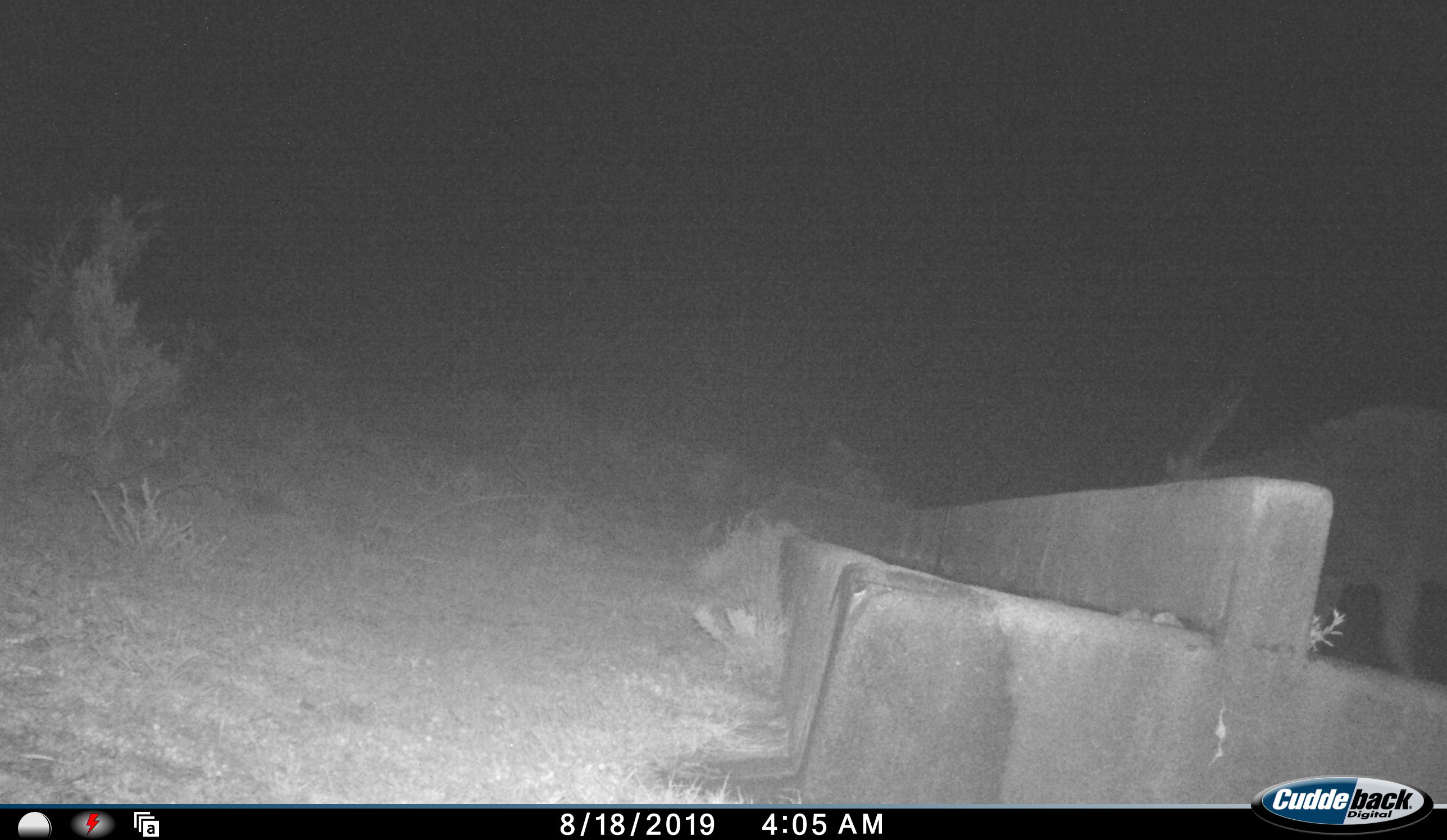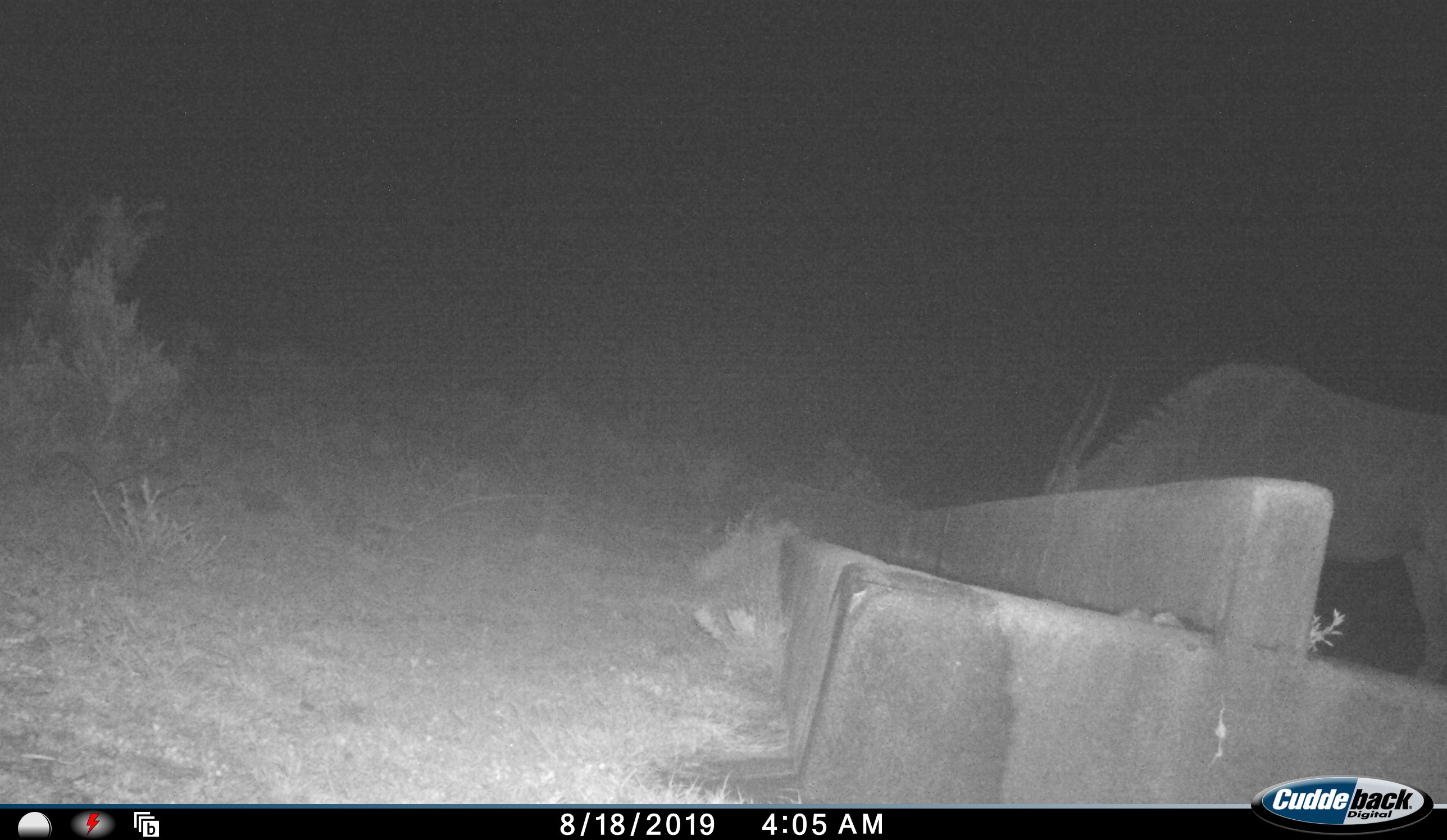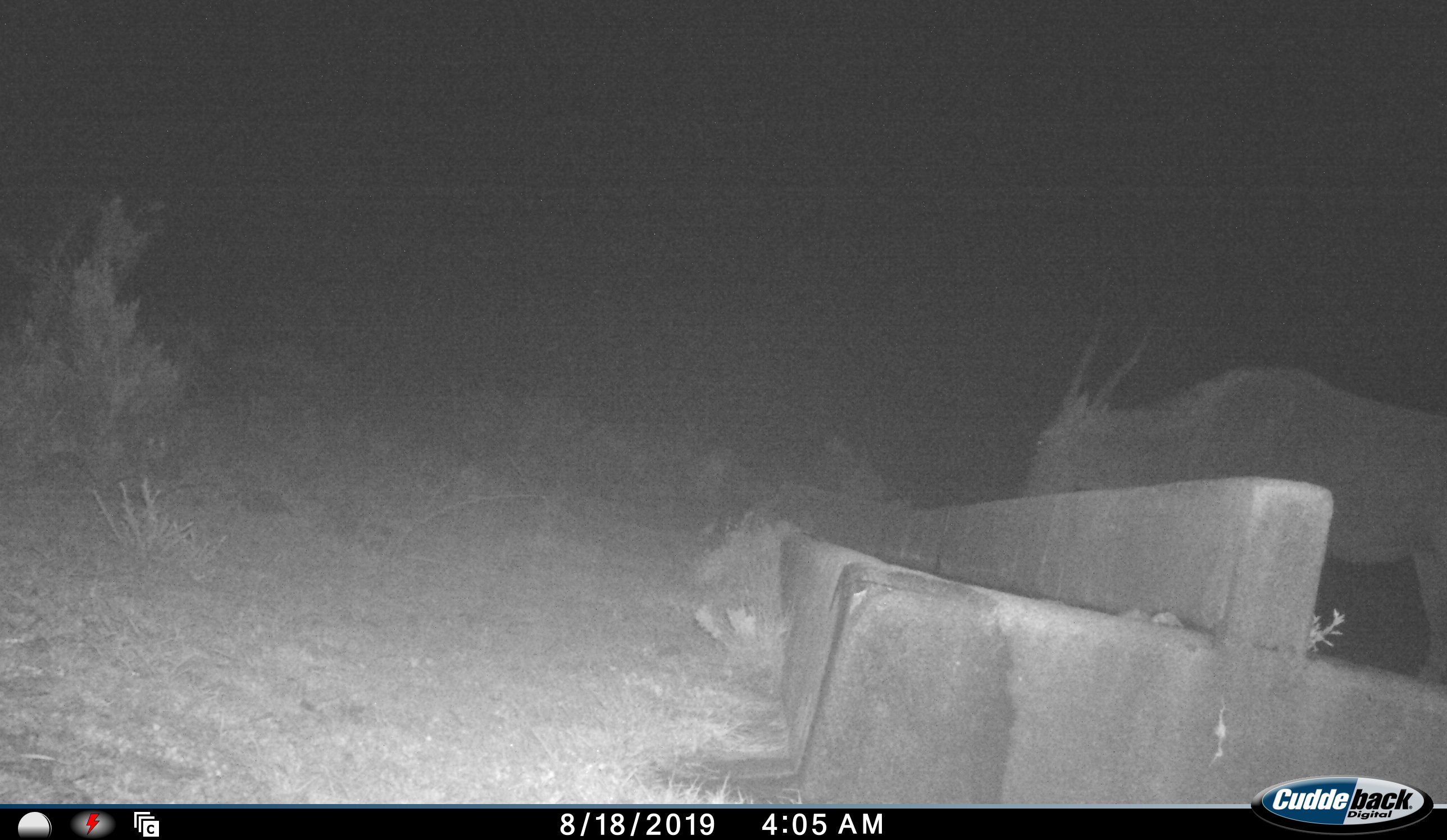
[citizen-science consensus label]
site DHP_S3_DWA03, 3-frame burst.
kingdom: Animalia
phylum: Chordata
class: Mammalia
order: Artiodactyla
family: Bovidae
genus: Tragelaphus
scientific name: Tragelaphus oryx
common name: eland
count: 1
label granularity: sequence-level